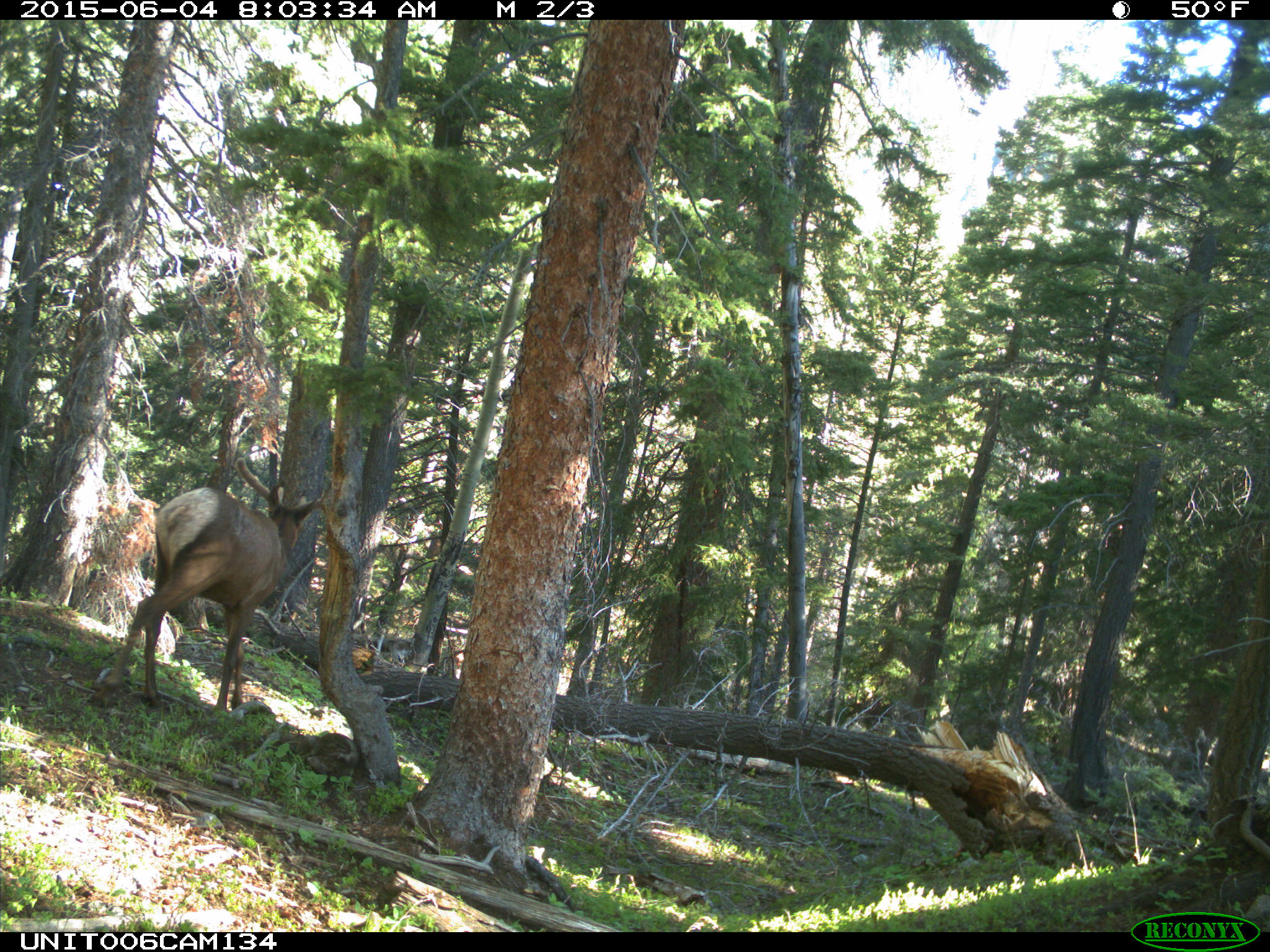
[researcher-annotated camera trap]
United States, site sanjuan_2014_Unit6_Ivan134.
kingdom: Animalia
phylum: Chordata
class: Mammalia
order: Artiodactyla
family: Cervidae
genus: Cervus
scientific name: Cervus elaphus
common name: red deer